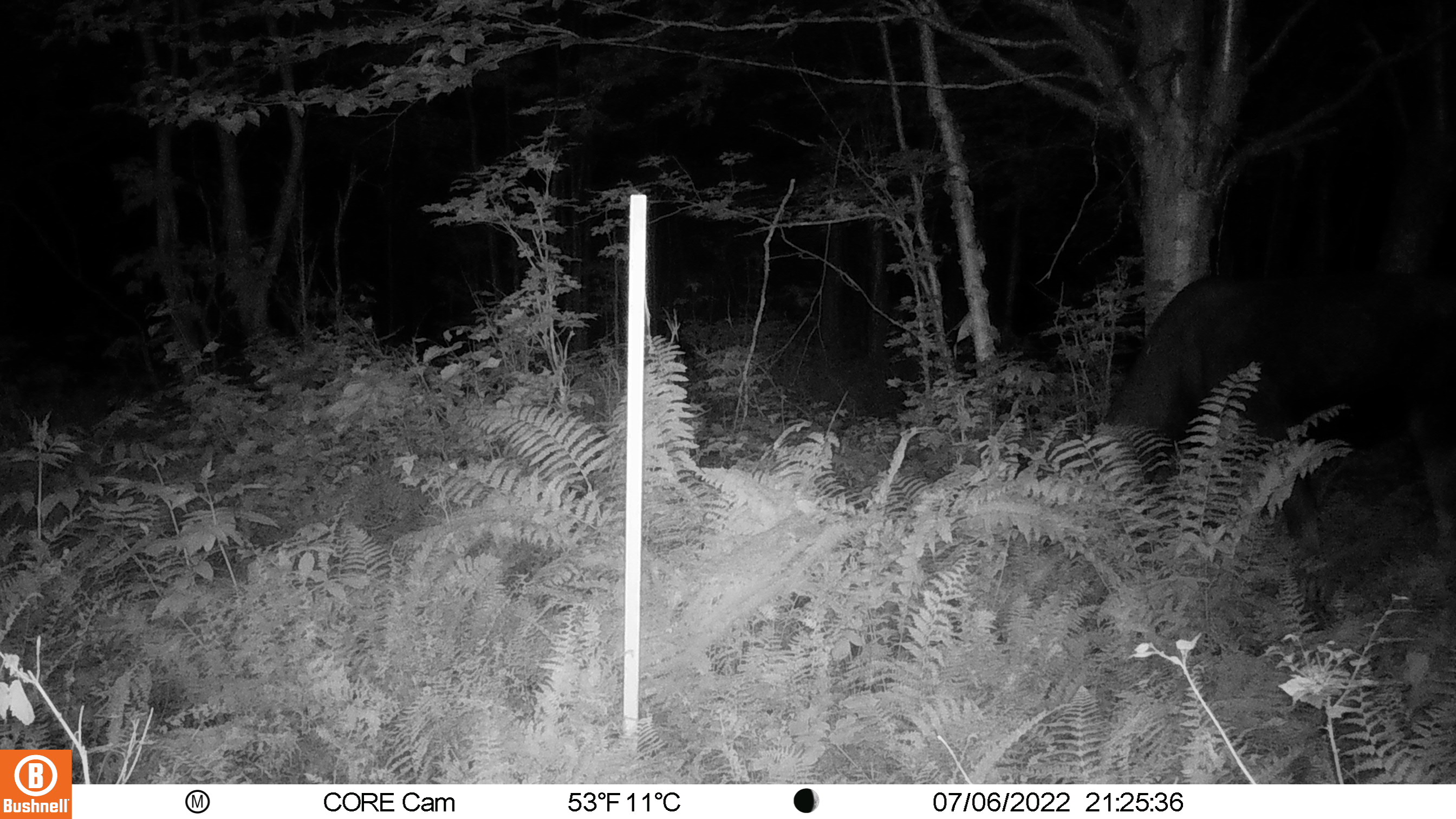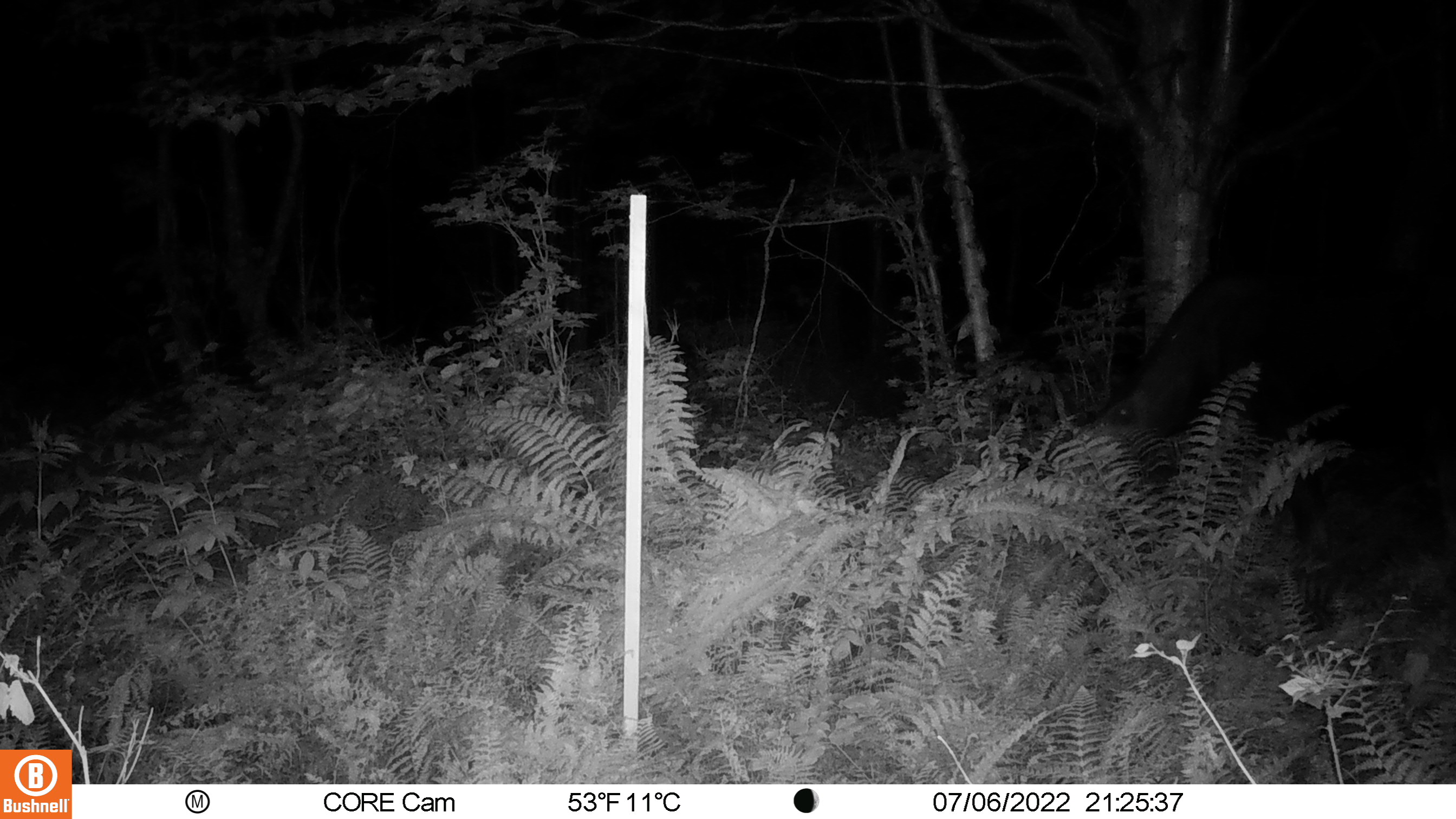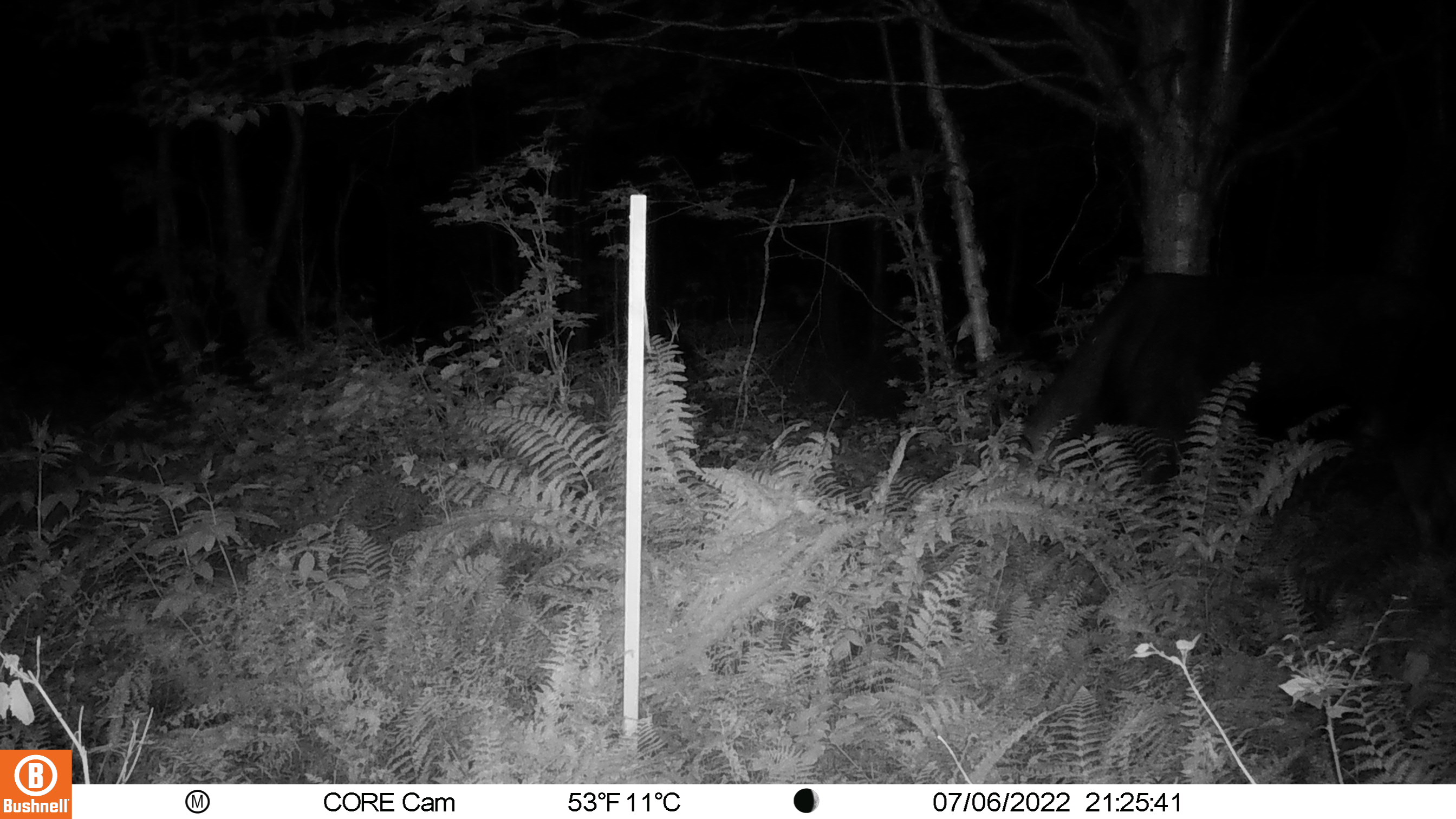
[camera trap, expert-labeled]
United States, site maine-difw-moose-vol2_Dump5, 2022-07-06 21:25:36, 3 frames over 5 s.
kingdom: Animalia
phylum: Chordata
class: Mammalia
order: Artiodactyla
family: Cervidae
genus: Alces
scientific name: Alces alces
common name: moose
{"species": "moose (Alces alces)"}